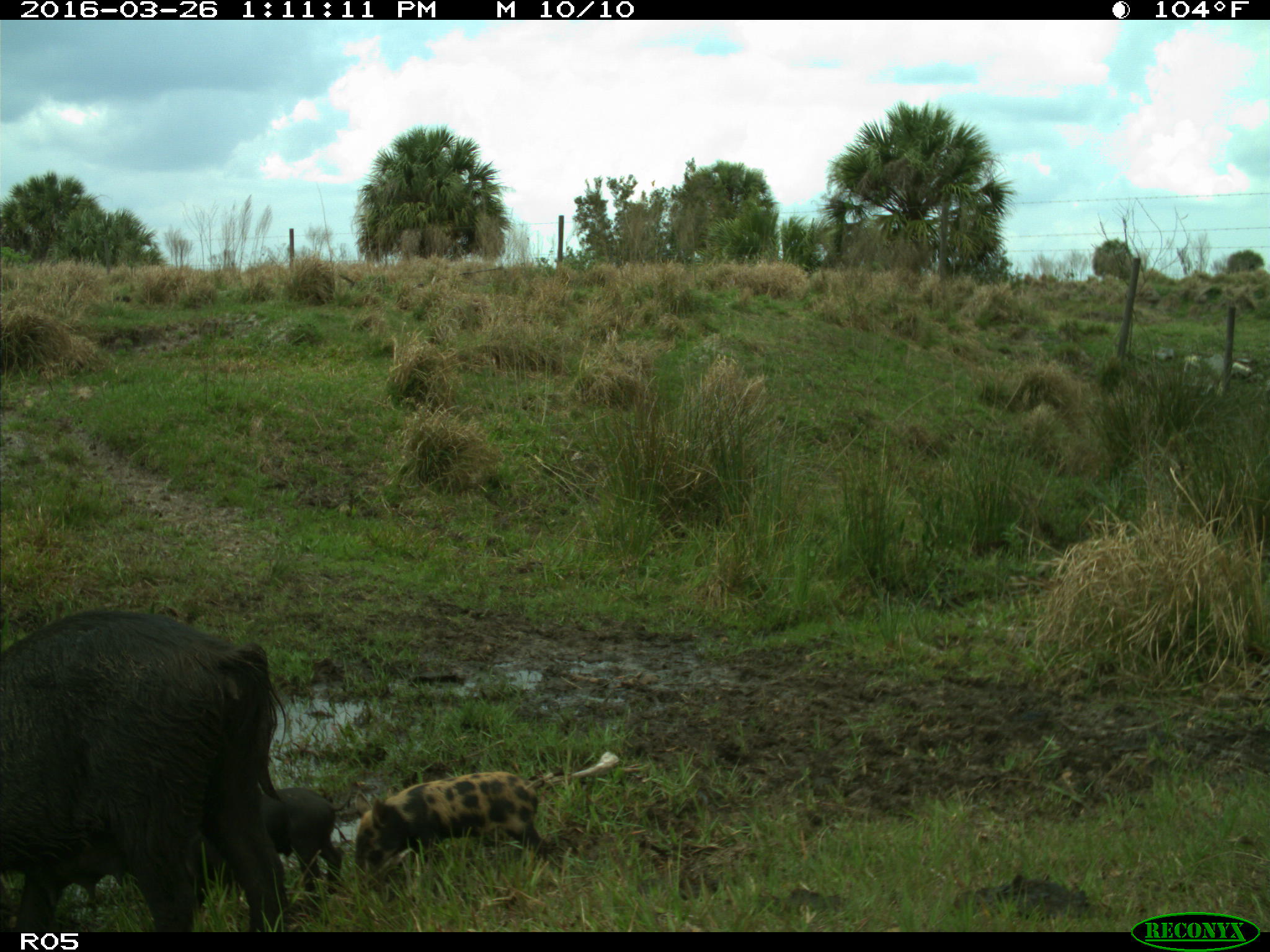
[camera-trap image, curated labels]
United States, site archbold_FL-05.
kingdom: Animalia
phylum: Chordata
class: Mammalia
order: Artiodactyla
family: Suidae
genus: Sus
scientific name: Sus scrofa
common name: wild boar